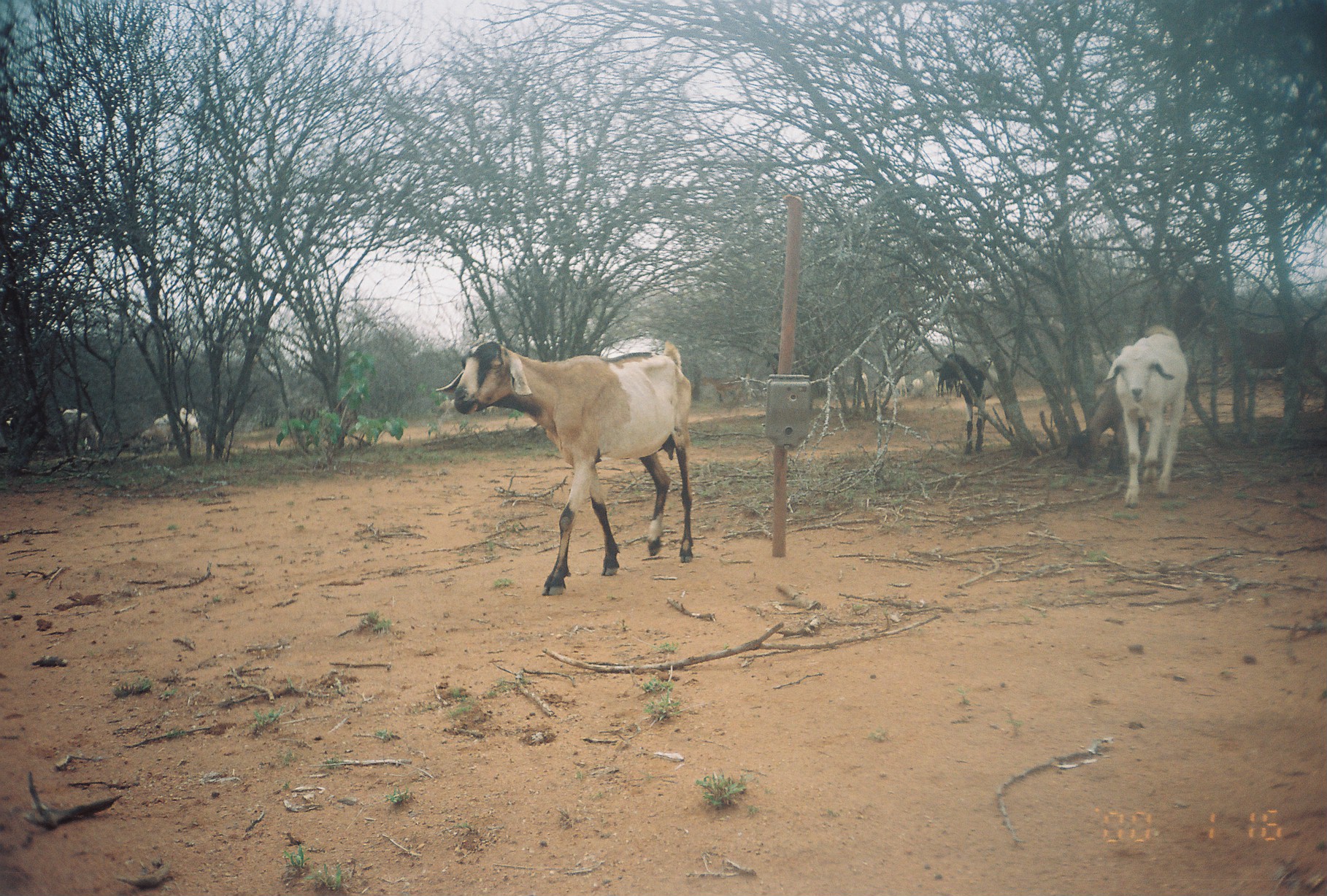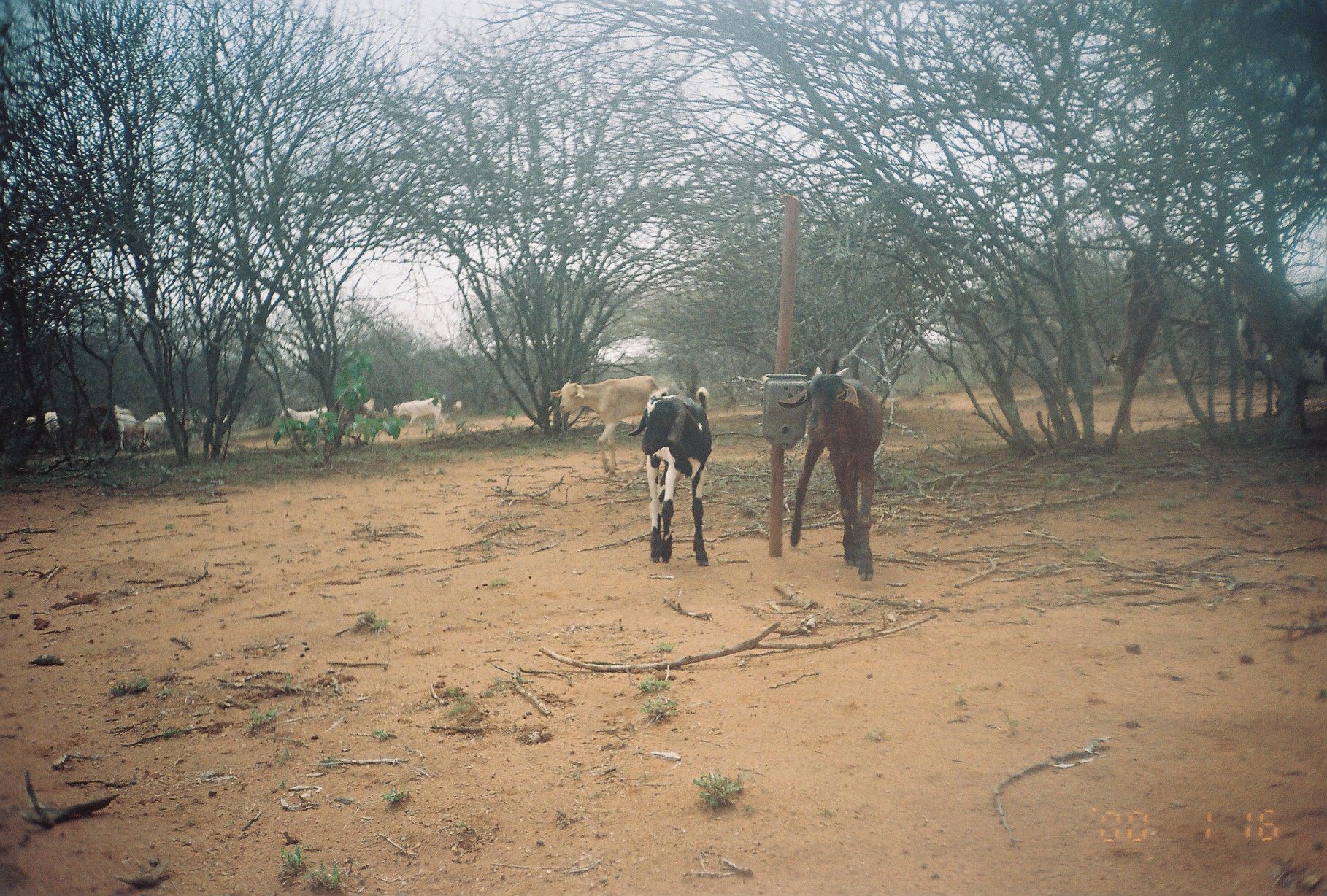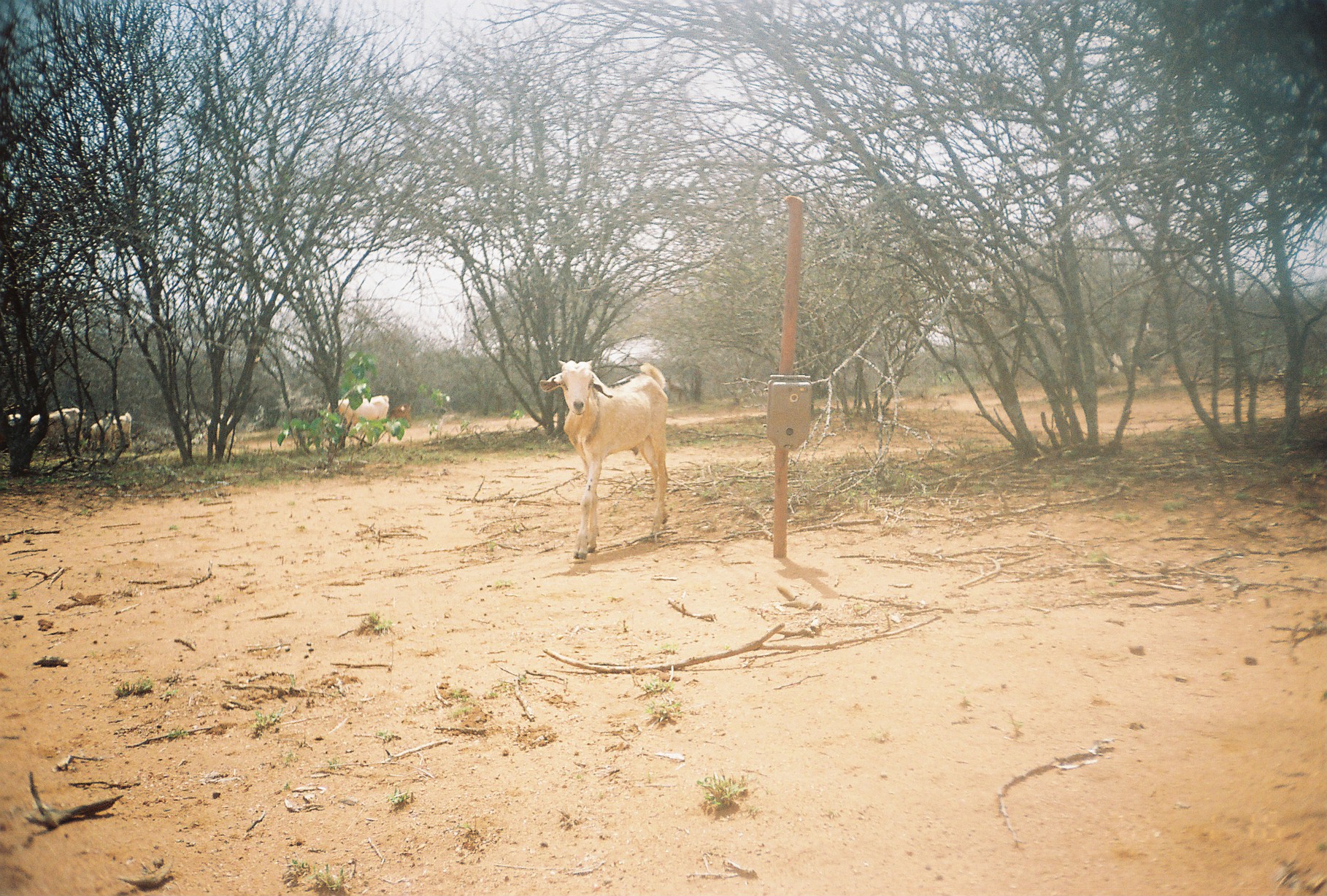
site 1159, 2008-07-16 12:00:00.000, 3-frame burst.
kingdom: Animalia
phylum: Chordata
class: Mammalia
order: Artiodactyla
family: Bovidae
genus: Capra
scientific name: Capra aegagrus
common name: wild goat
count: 12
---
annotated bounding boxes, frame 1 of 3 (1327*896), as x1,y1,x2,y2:
capra aegagrus: 434,334,693,596; 1102,323,1188,509; 1214,326,1327,424; 1061,376,1144,473; 934,352,991,454; 139,406,202,454; 49,407,102,452; 699,375,743,404; 884,373,907,398; 846,372,869,393; 911,378,924,394; 923,369,934,386; 945,378,954,398; 937,376,944,398; 955,380,962,398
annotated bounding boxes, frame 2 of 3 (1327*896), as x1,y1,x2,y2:
capra aegagrus: 775,362,885,581; 625,387,713,568; 1235,273,1325,424; 548,375,660,475; 69,402,141,452; 128,407,196,451; 390,394,442,436; 13,411,72,441; 279,406,328,429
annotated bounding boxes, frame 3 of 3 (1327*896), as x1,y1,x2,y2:
capra aegagrus: 538,359,670,560; 327,394,389,444; 6,409,71,450; 53,407,86,448; 80,413,113,453; 387,399,412,432; 113,412,132,453